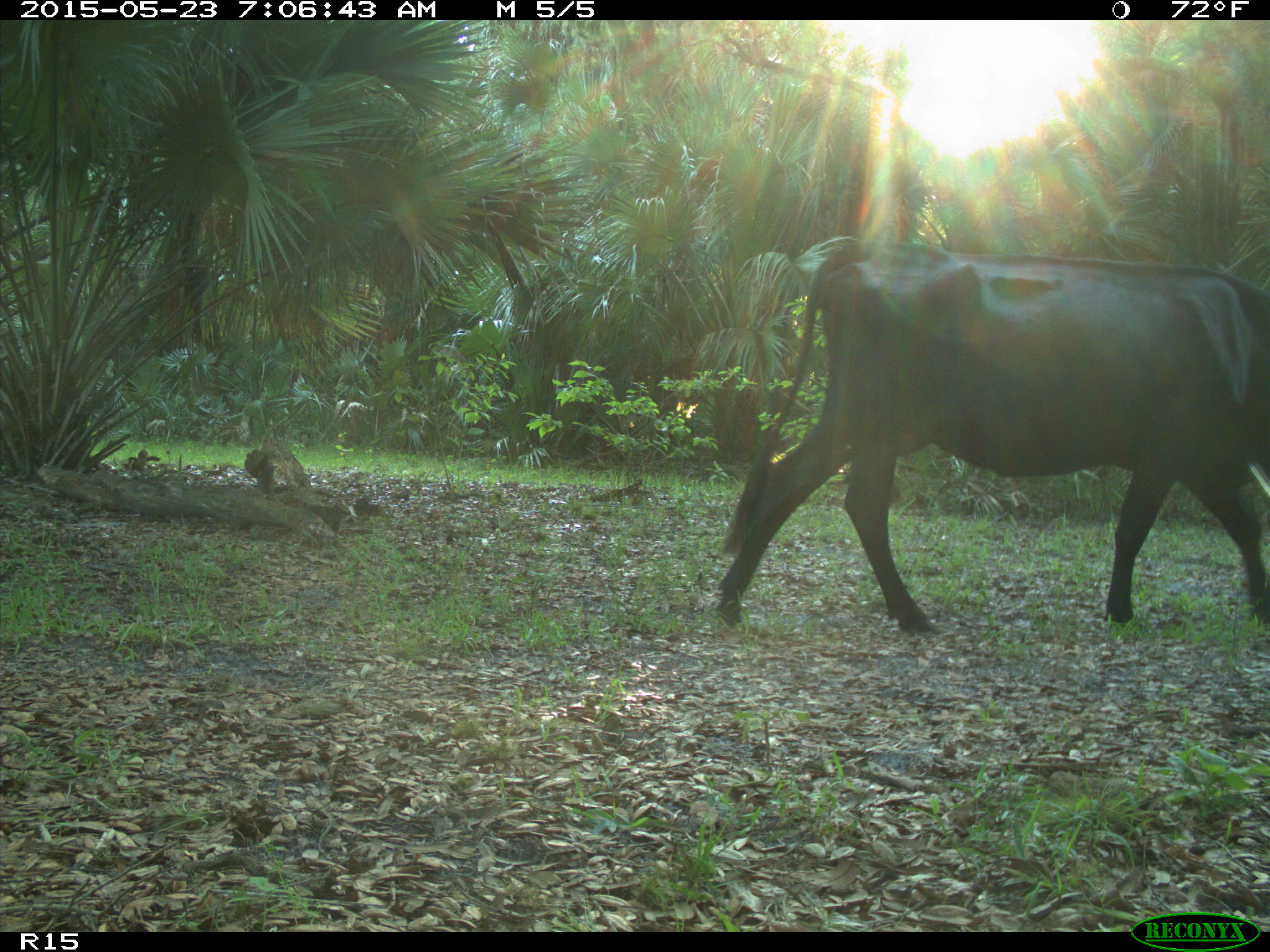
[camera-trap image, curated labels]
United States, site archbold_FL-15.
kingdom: Animalia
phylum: Chordata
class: Mammalia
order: Artiodactyla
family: Bovidae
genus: Bos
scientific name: Bos taurus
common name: domestic cow